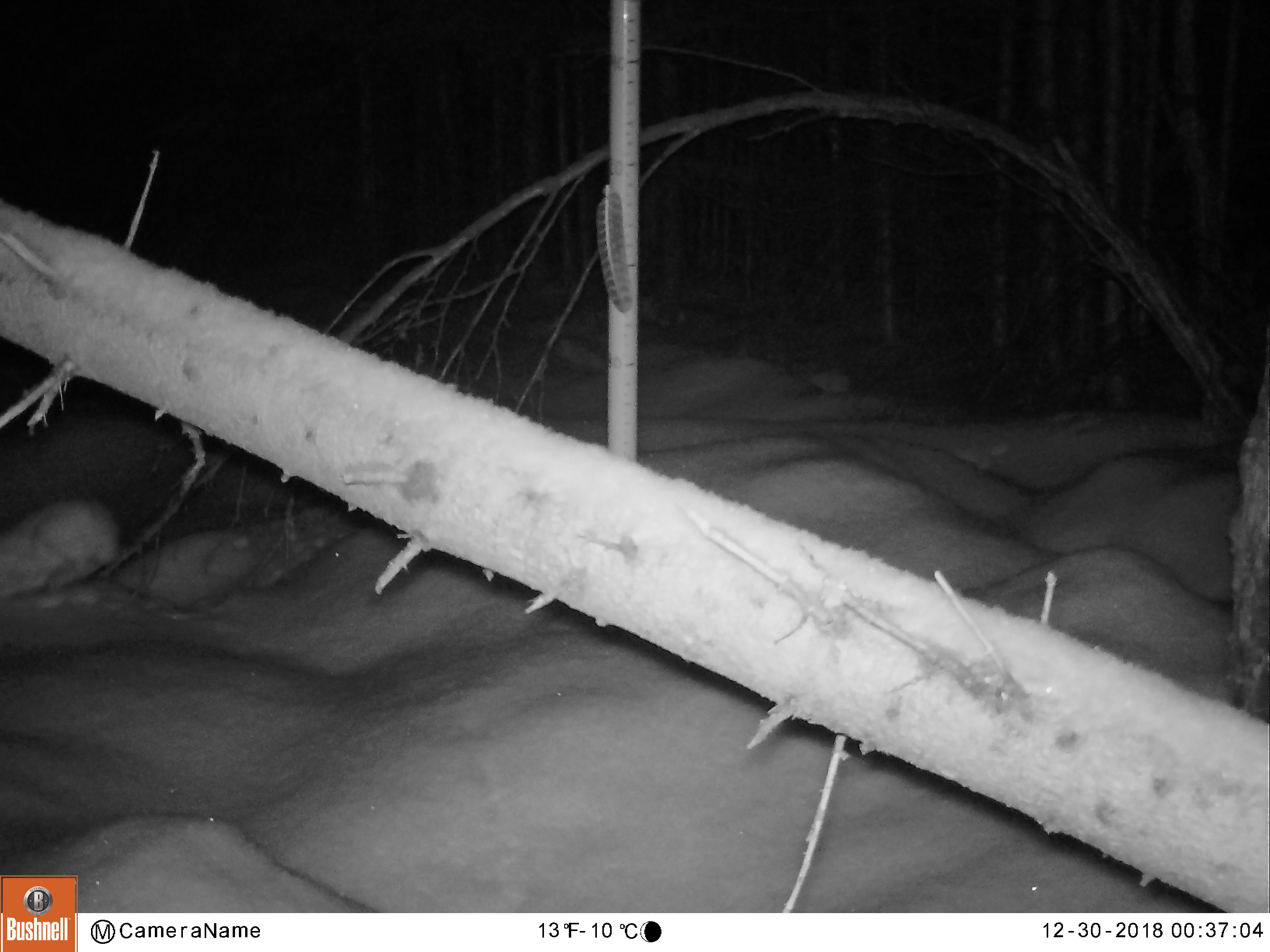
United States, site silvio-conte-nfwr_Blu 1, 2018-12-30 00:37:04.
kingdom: Animalia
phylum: Chordata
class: Mammalia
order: Lagomorpha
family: Leporidae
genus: Lepus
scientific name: Lepus americanus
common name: snowshoe hare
Snowshoe hare (Lepus americanus).